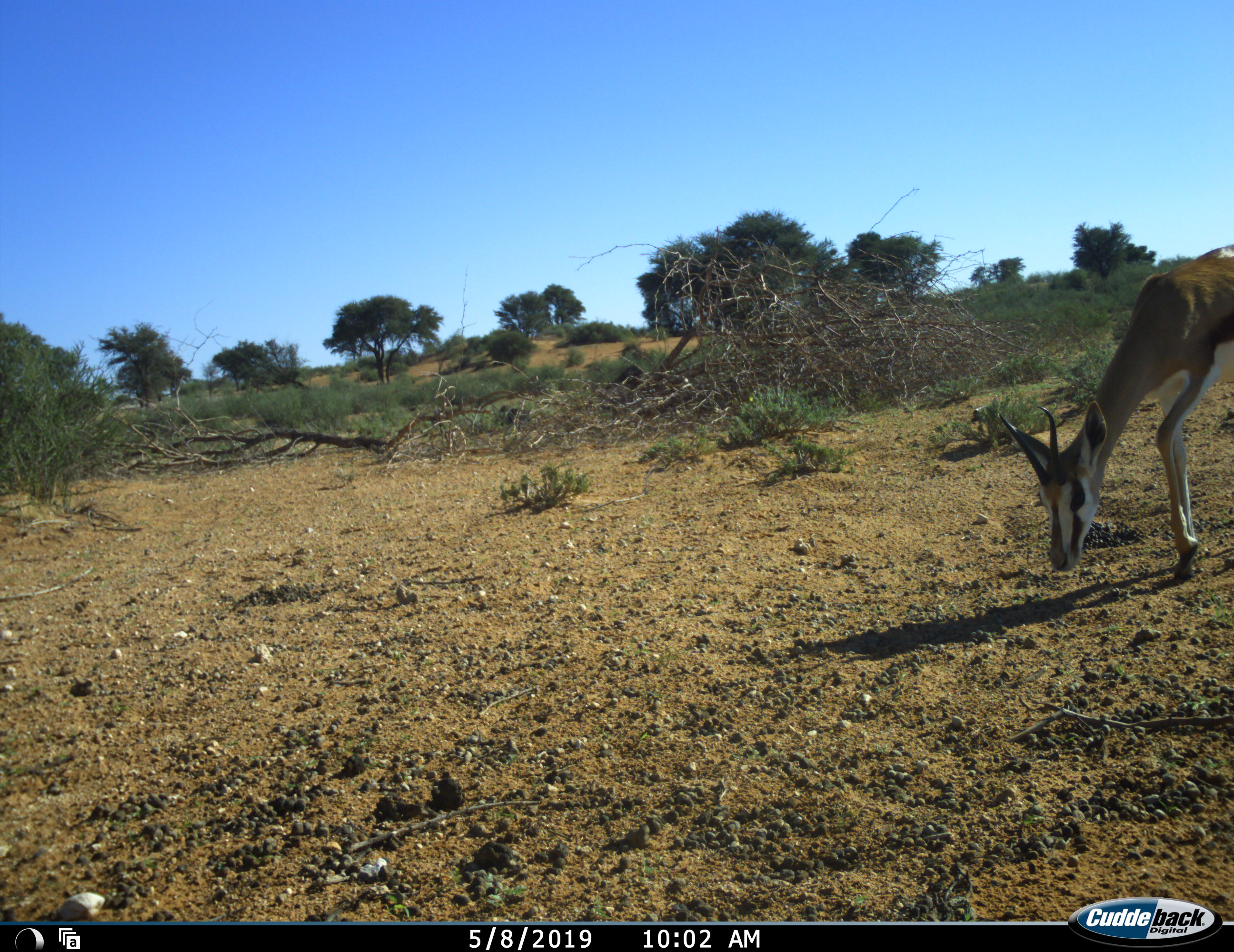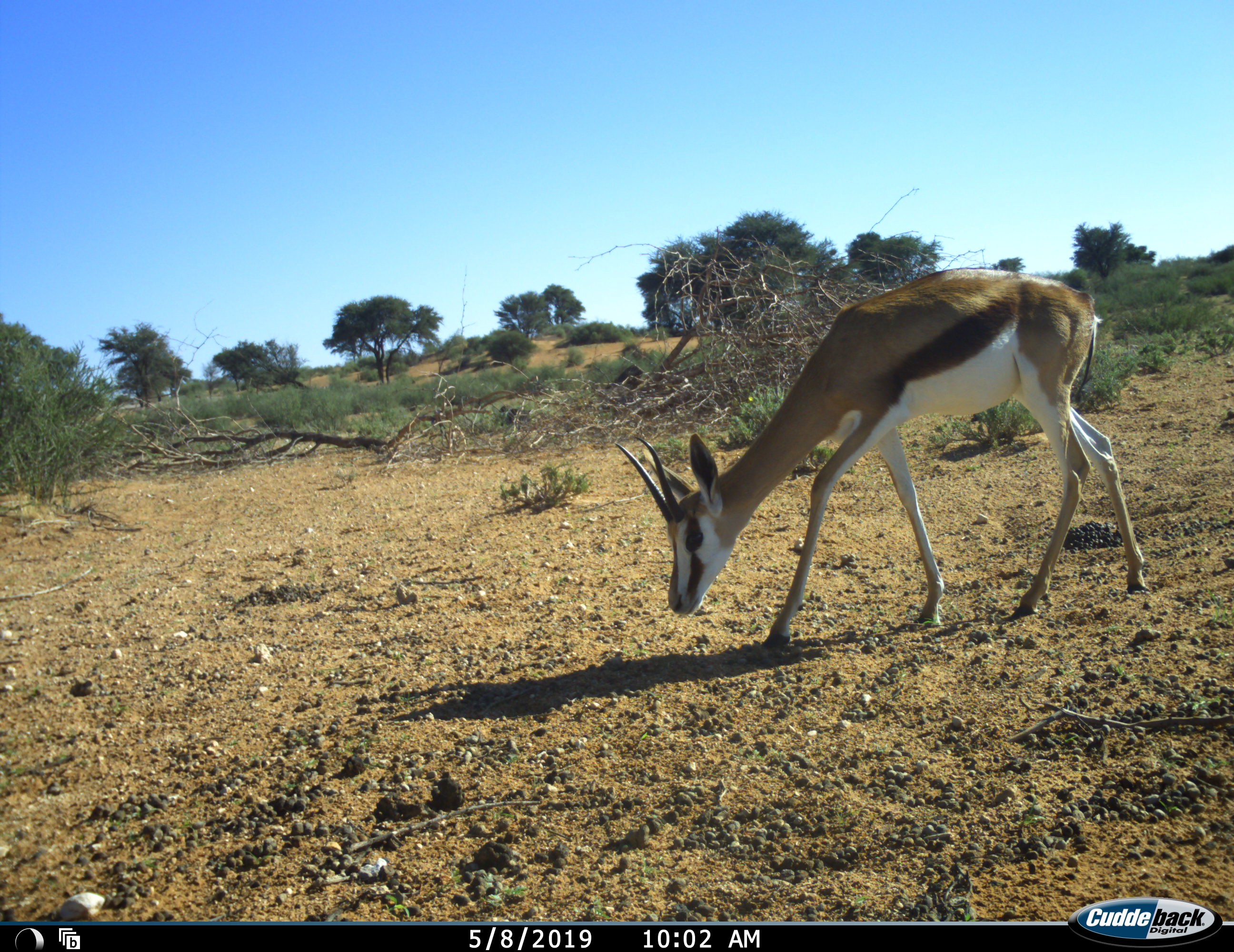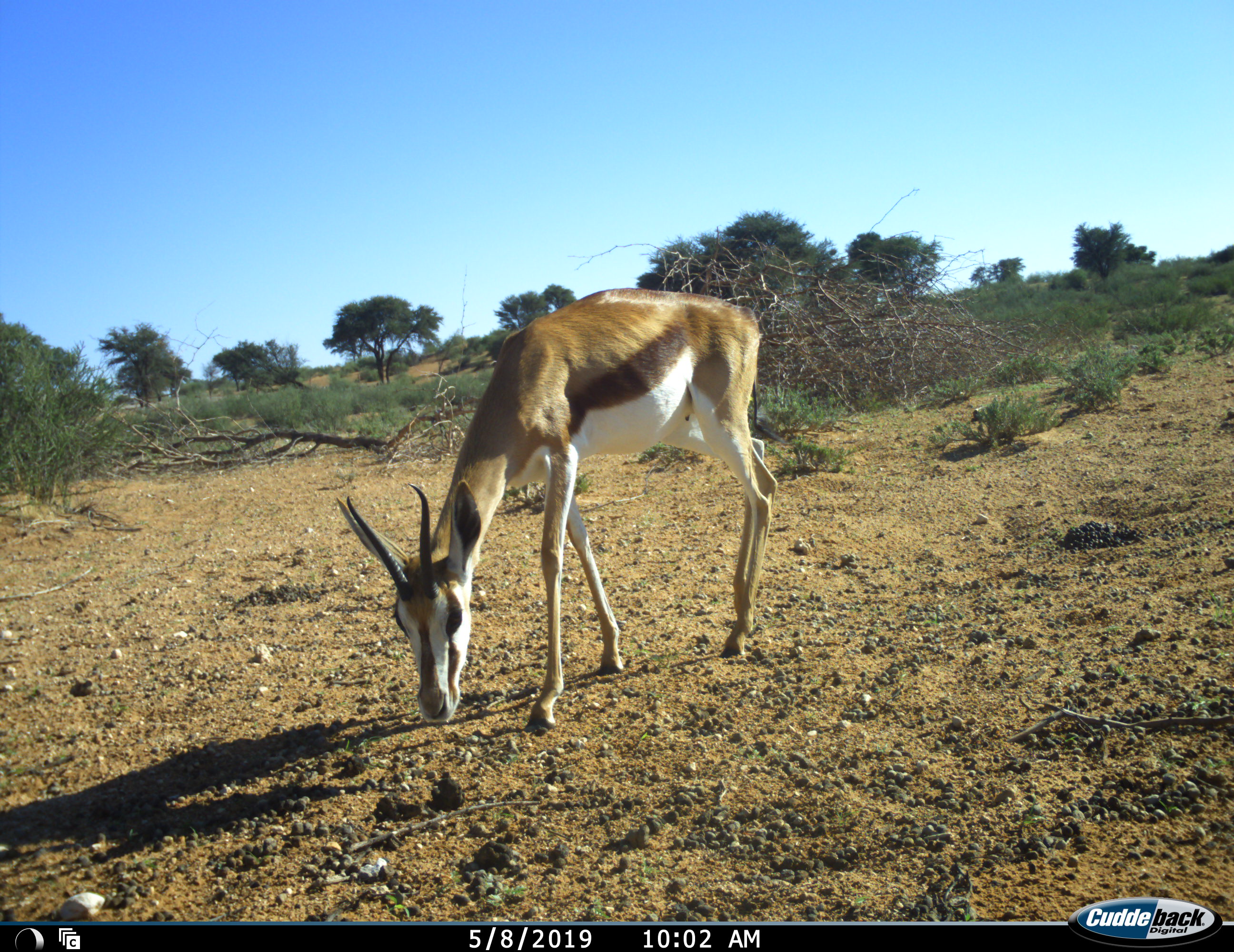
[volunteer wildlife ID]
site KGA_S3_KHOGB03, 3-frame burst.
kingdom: Animalia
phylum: Chordata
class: Mammalia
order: Artiodactyla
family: Bovidae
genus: Antidorcas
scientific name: Antidorcas marsupialis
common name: springbok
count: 1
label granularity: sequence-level